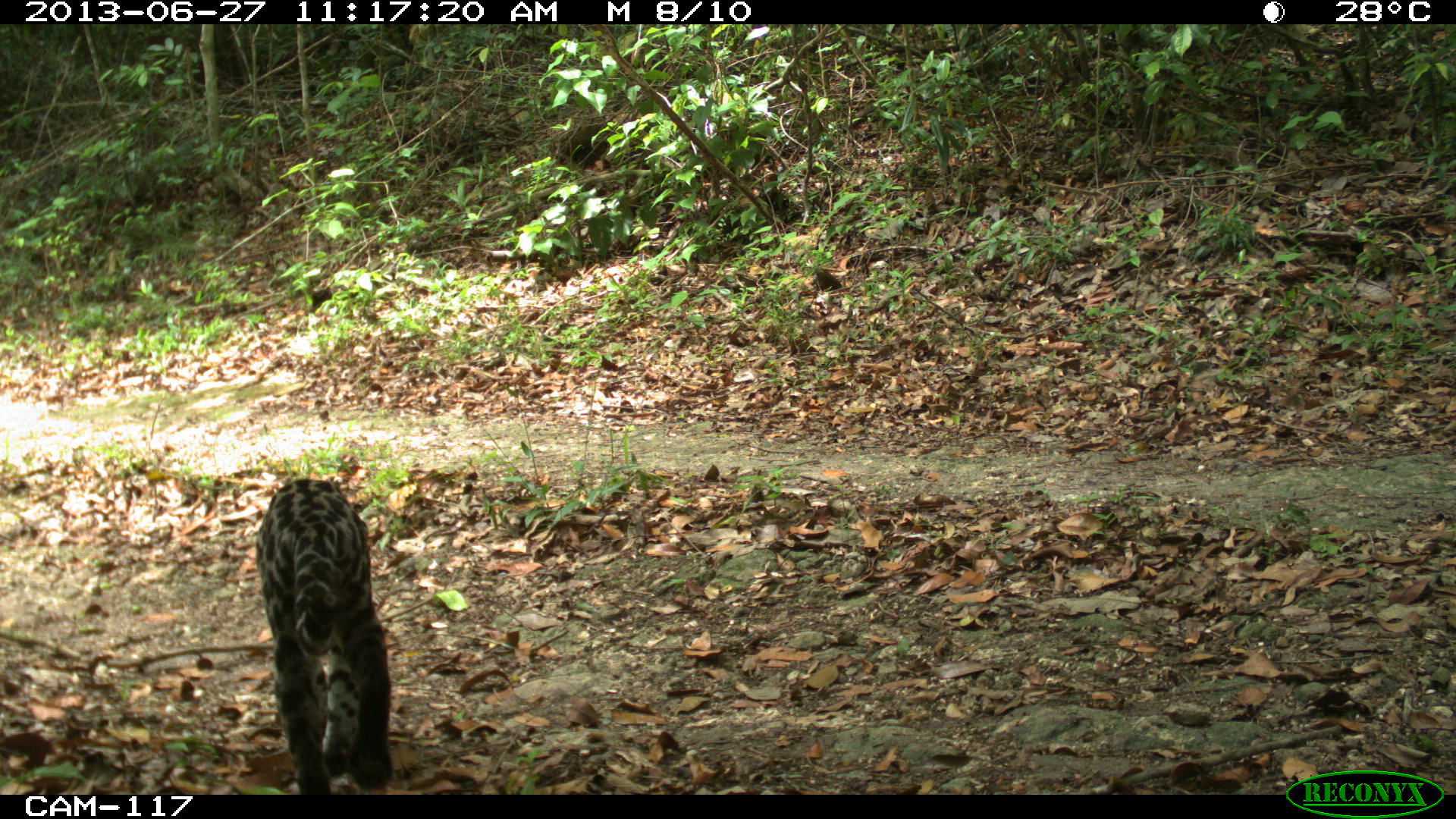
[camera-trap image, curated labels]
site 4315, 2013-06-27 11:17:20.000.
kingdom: Animalia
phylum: Chordata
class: Mammalia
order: Carnivora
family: Felidae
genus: Leopardus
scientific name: Leopardus pardalis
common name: ocelot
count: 1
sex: female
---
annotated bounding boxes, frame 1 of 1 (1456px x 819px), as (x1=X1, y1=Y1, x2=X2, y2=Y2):
leopardus pardalis: (x1=252, y1=476, x2=390, y2=793)